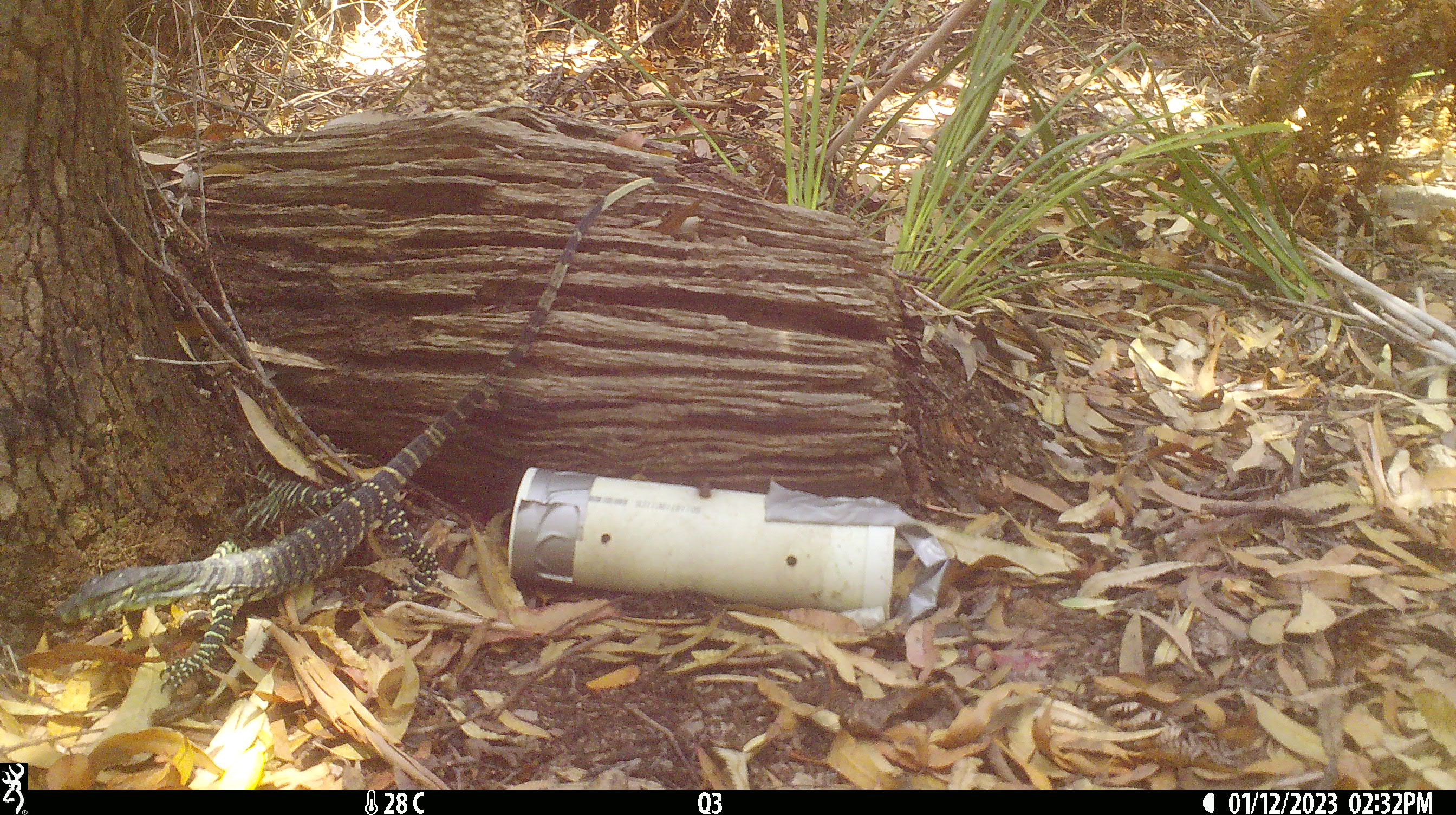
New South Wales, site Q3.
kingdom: Animalia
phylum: Chordata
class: Reptilia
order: Squamata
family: Varanidae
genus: Varanus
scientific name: Varanus varius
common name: lace monitor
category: goanna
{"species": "goanna (lace monitor) (Varanus varius)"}